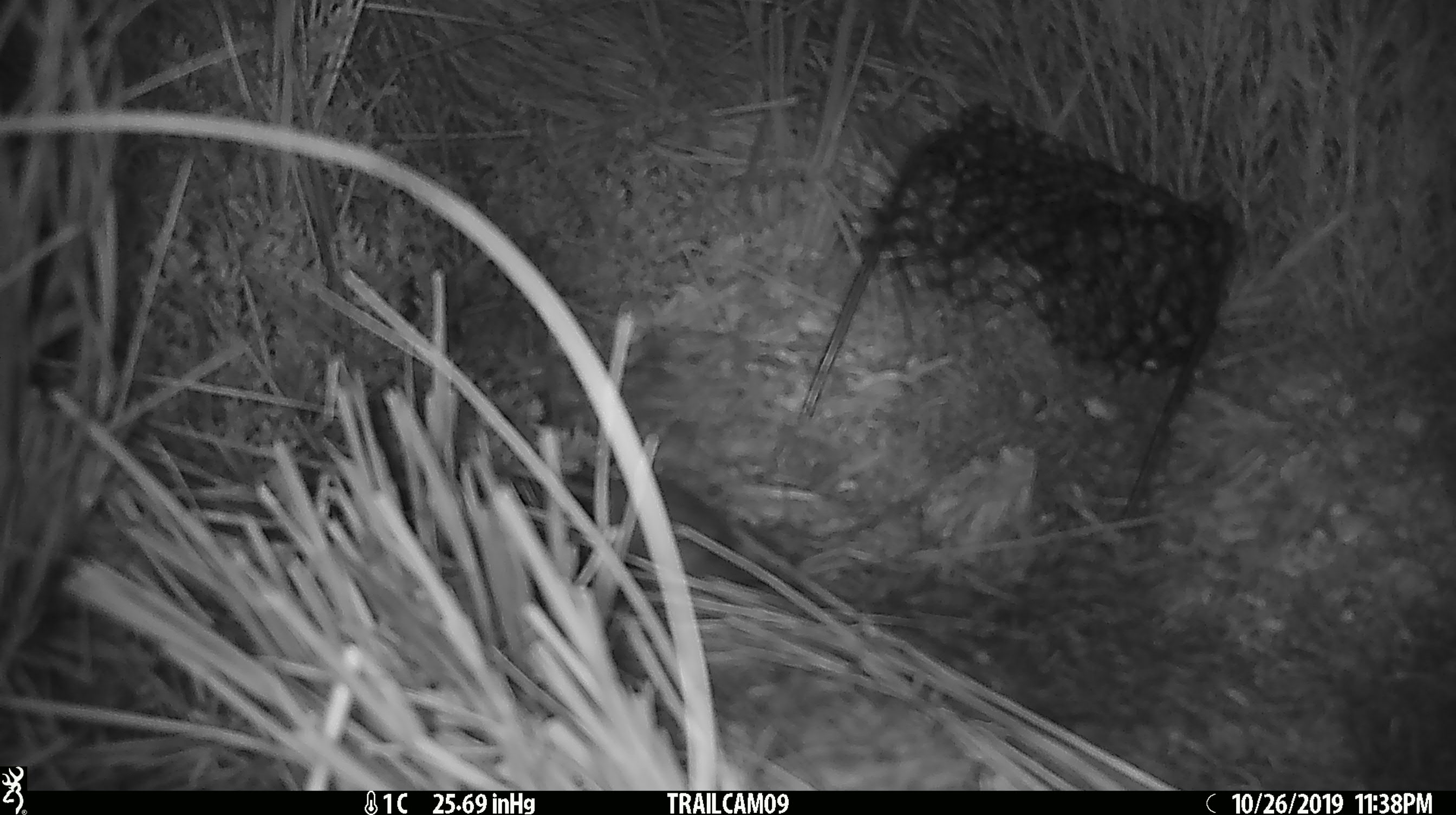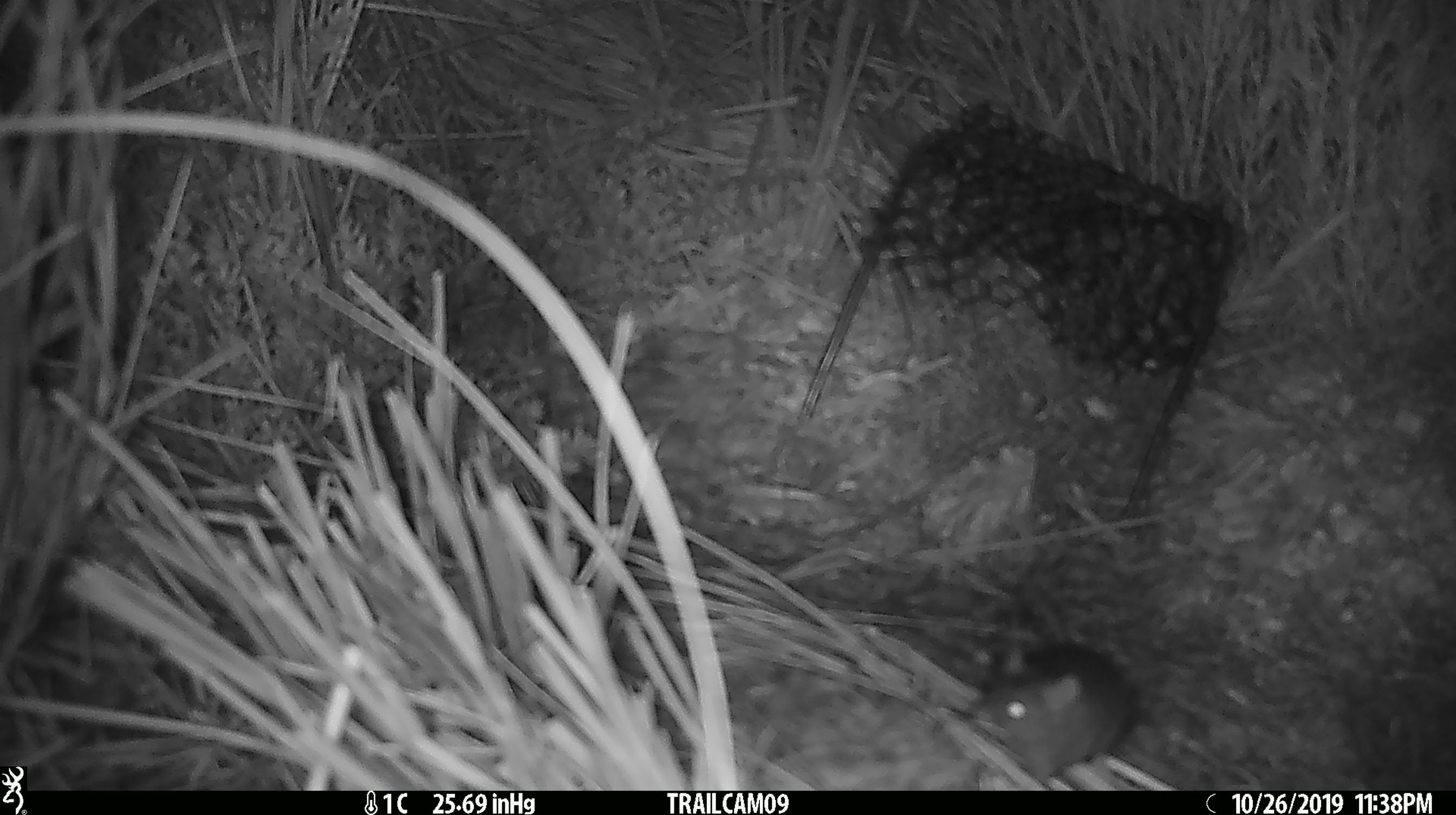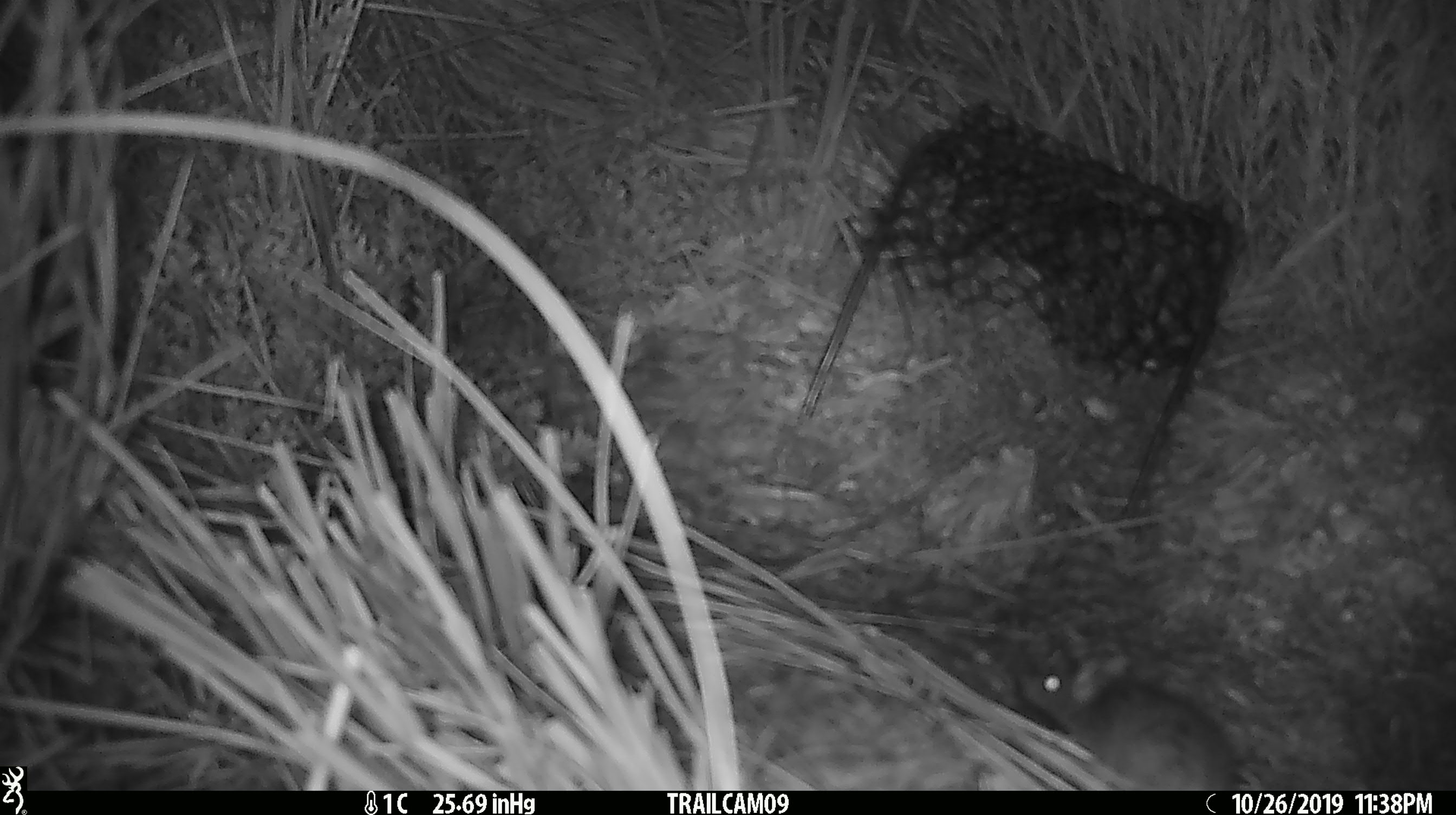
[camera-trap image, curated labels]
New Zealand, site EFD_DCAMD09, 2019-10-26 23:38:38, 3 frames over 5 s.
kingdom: Animalia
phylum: Chordata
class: Mammalia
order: Rodentia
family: Muridae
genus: Mus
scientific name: Mus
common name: mouse